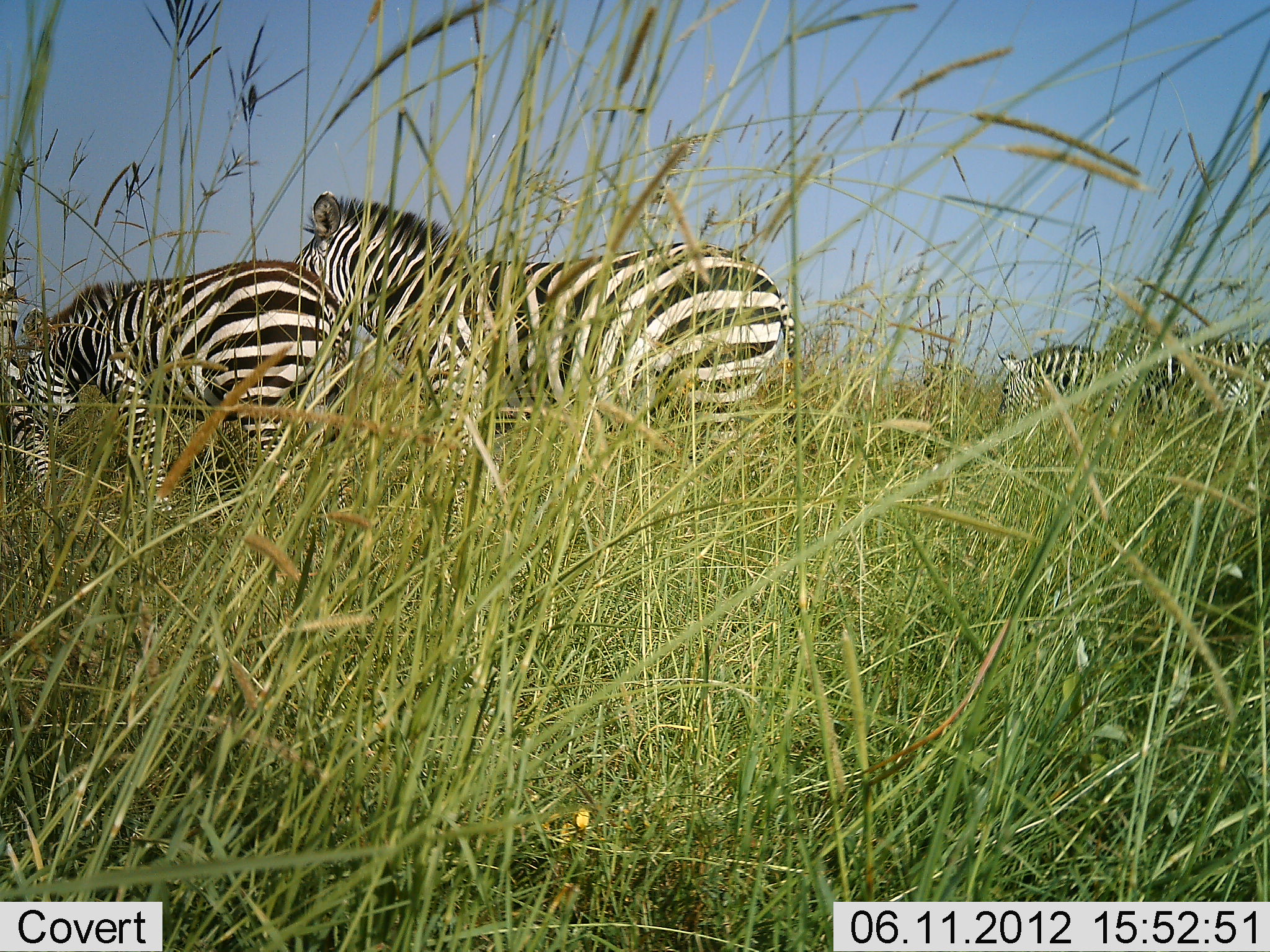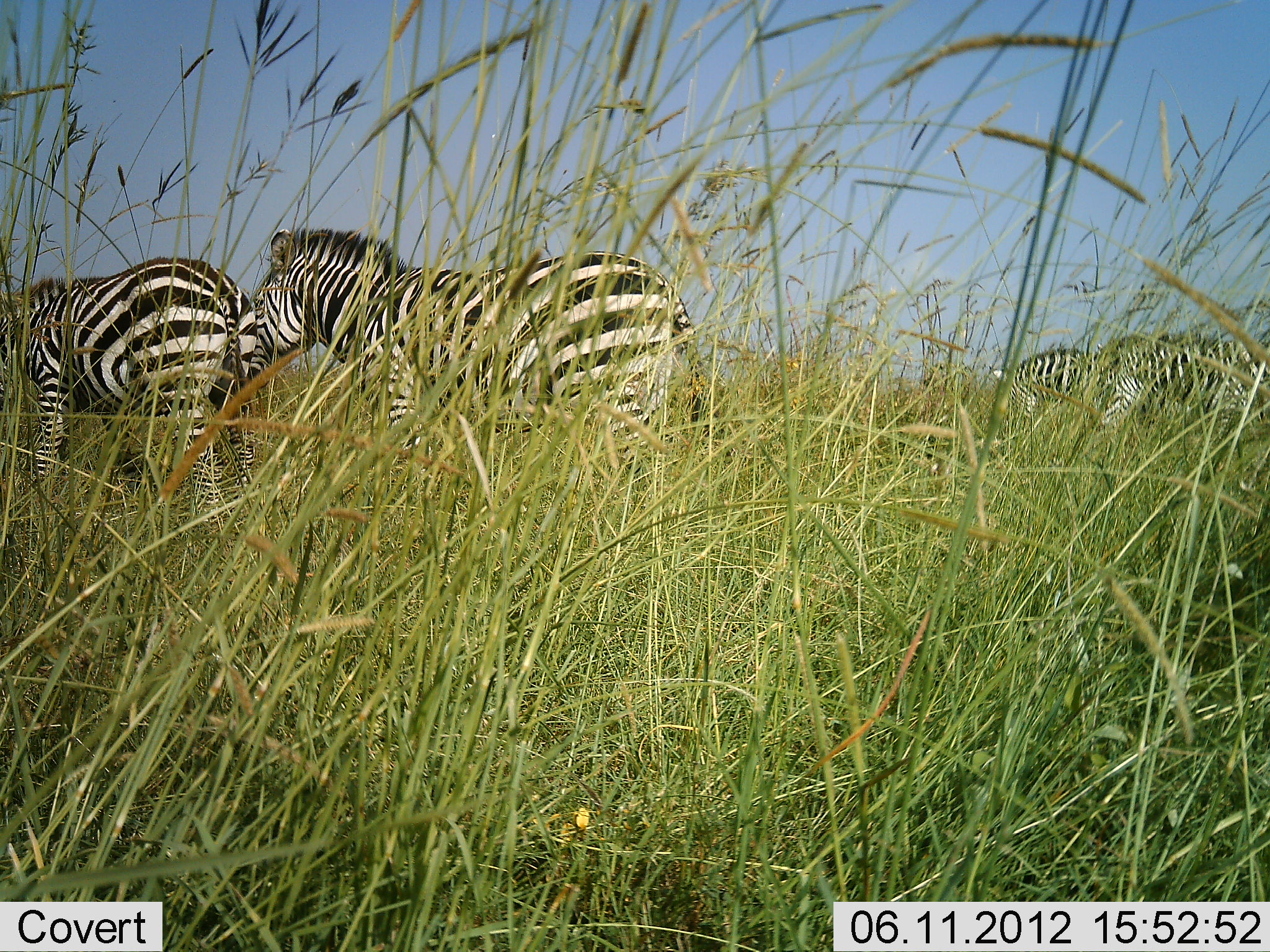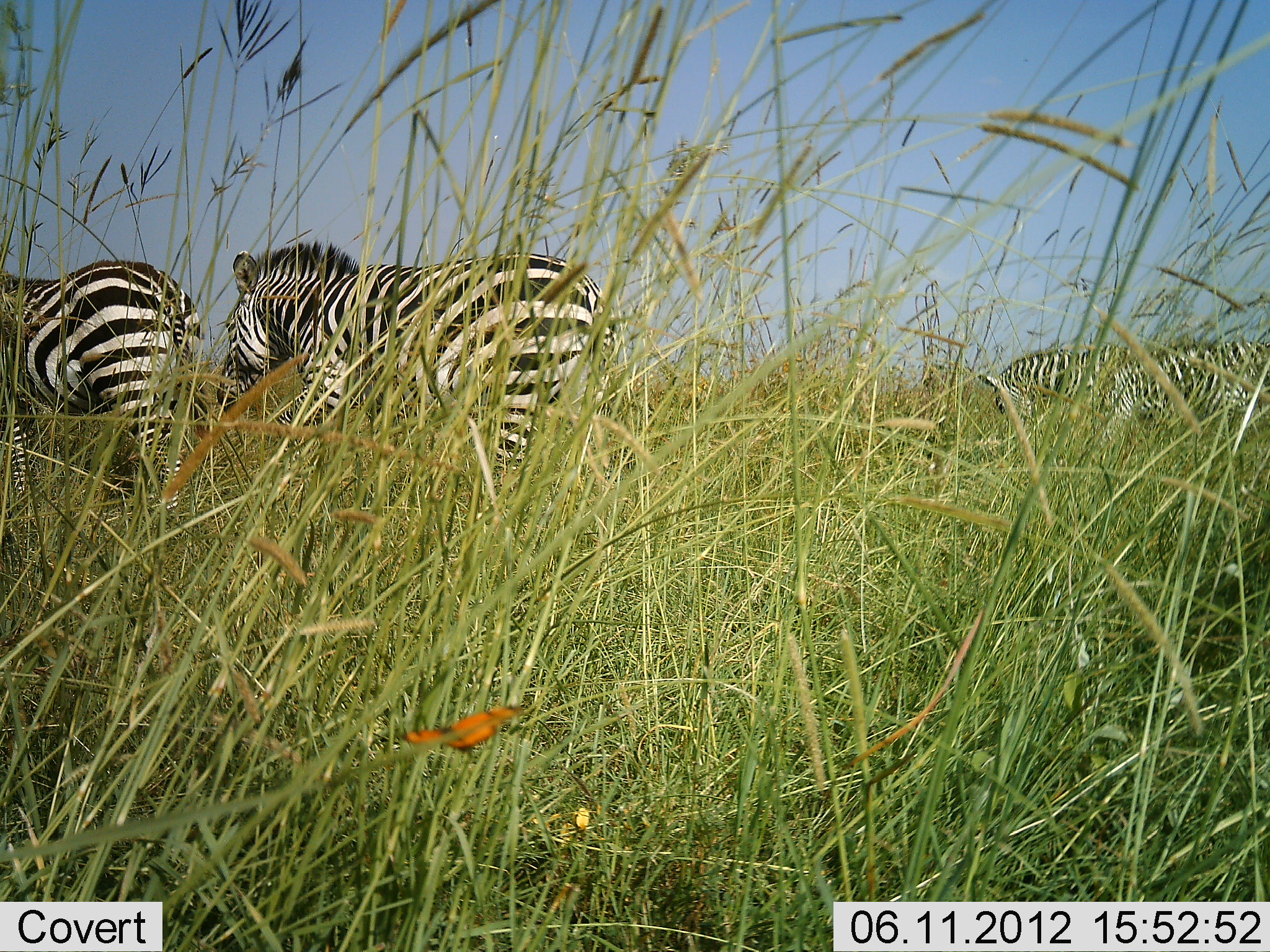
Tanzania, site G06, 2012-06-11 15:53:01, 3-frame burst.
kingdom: Animalia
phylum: Chordata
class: Mammalia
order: Perissodactyla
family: Equidae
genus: Equus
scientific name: Equus quagga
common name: plains zebra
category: zebra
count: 4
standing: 40%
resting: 0%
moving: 80%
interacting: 0%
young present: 10%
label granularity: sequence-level